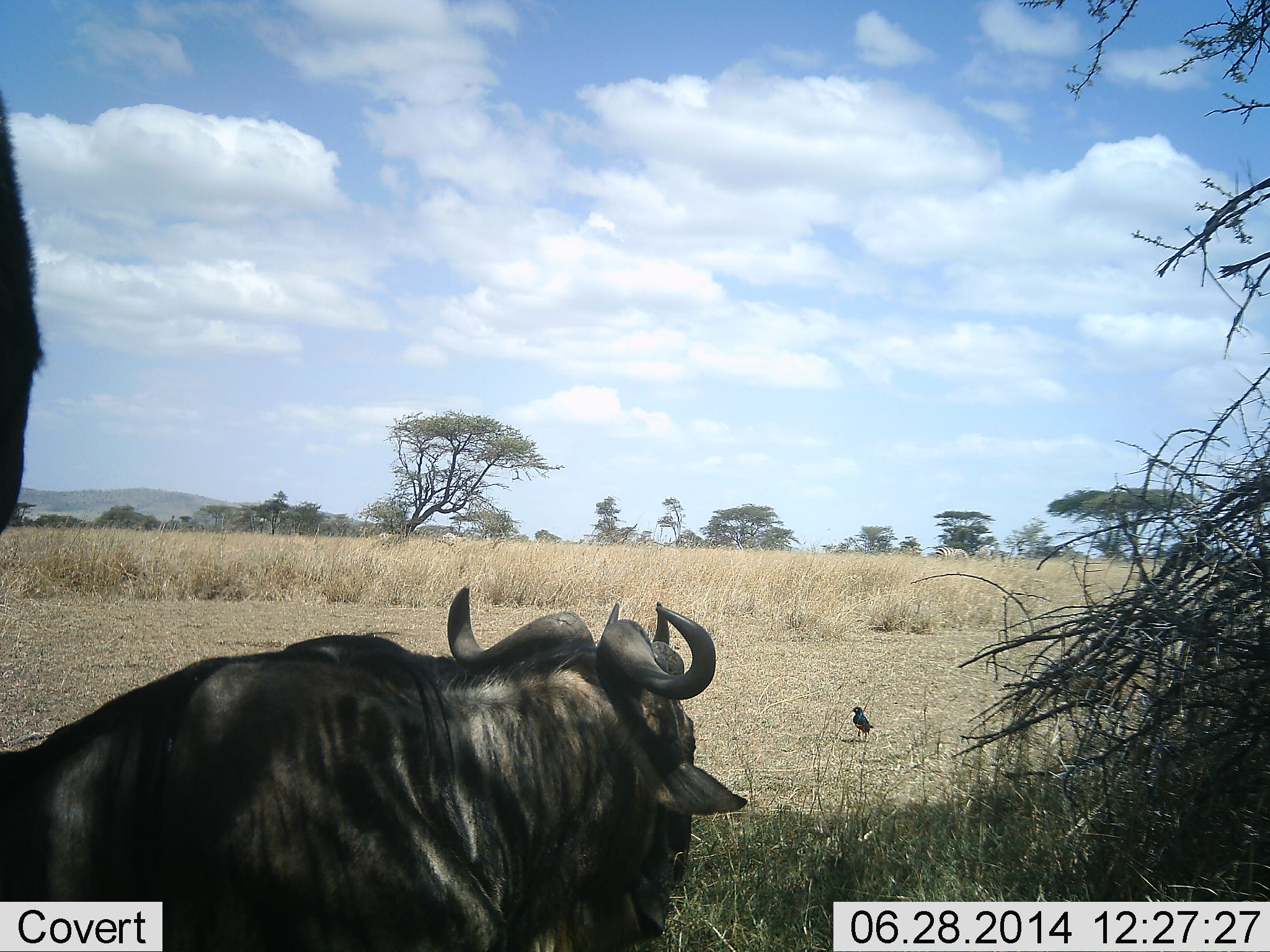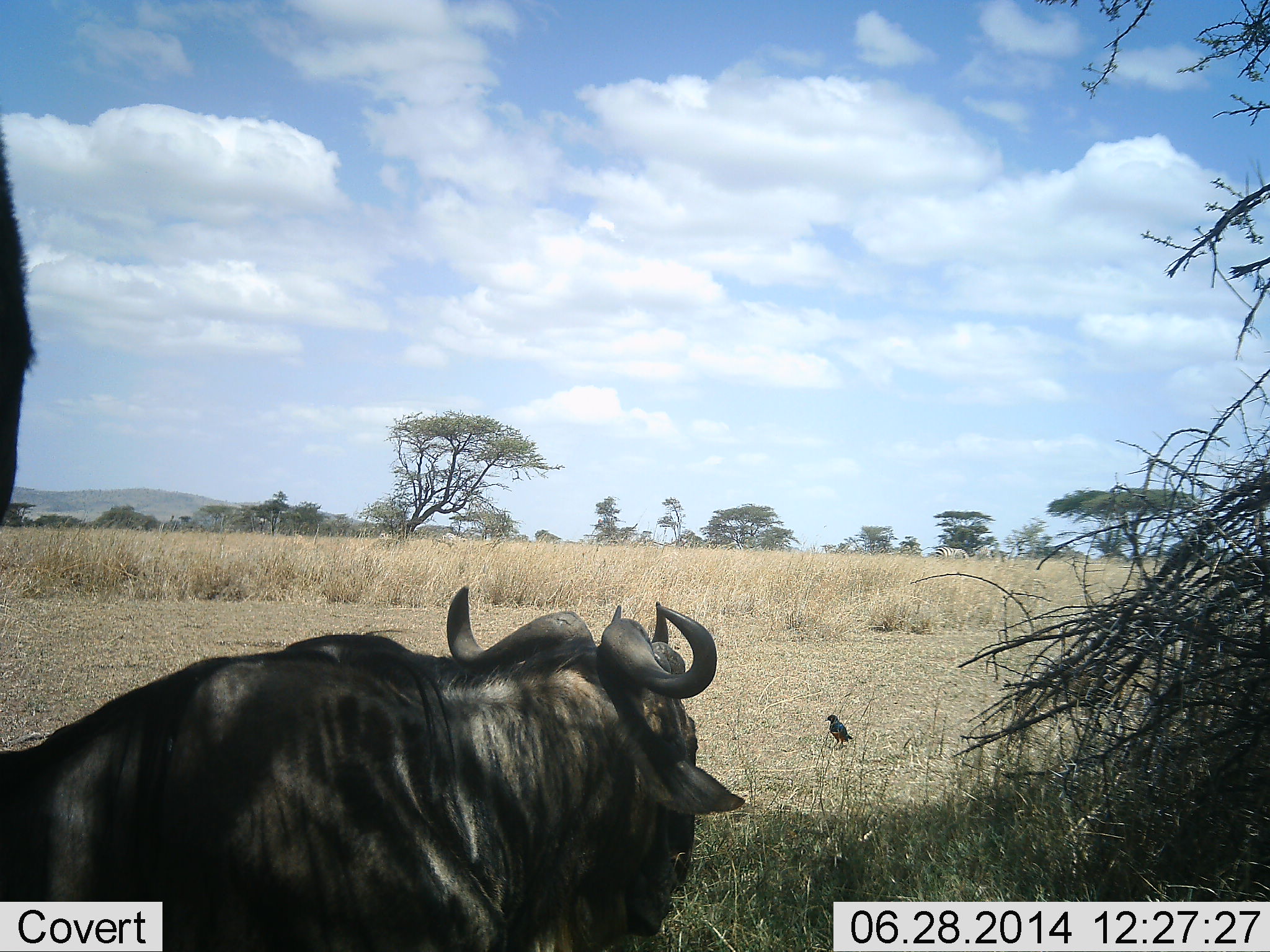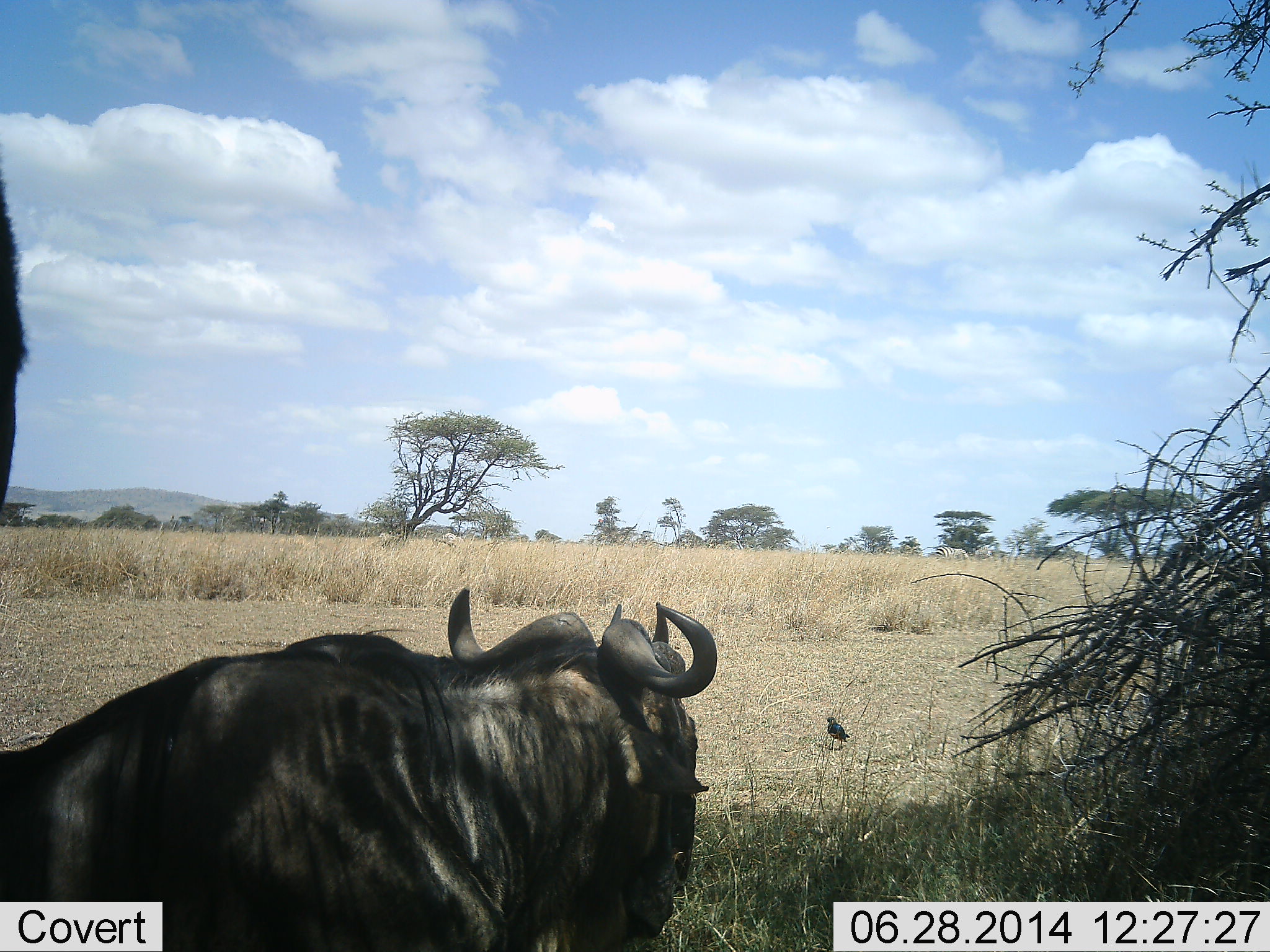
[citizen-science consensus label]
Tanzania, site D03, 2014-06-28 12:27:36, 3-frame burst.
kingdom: Animalia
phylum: Chordata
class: Aves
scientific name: Aves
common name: bird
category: otherbird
Otherbird (bird) (Aves), count 1. Behavior (volunteer vote fractions): standing 91%, resting 9%, moving 9%, interacting 0%. Young present (vote fraction): 0%. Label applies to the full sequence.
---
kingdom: Animalia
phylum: Chordata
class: Mammalia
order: Artiodactyla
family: Bovidae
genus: Connochaetes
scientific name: Connochaetes taurinus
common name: blue wildebeest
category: wildebeest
Wildebeest (blue wildebeest) (Connochaetes taurinus), count 2. Behavior (volunteer vote fractions): standing 57%, resting 64%, moving 7%, interacting 0%. Young present (vote fraction): 7%. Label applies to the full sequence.